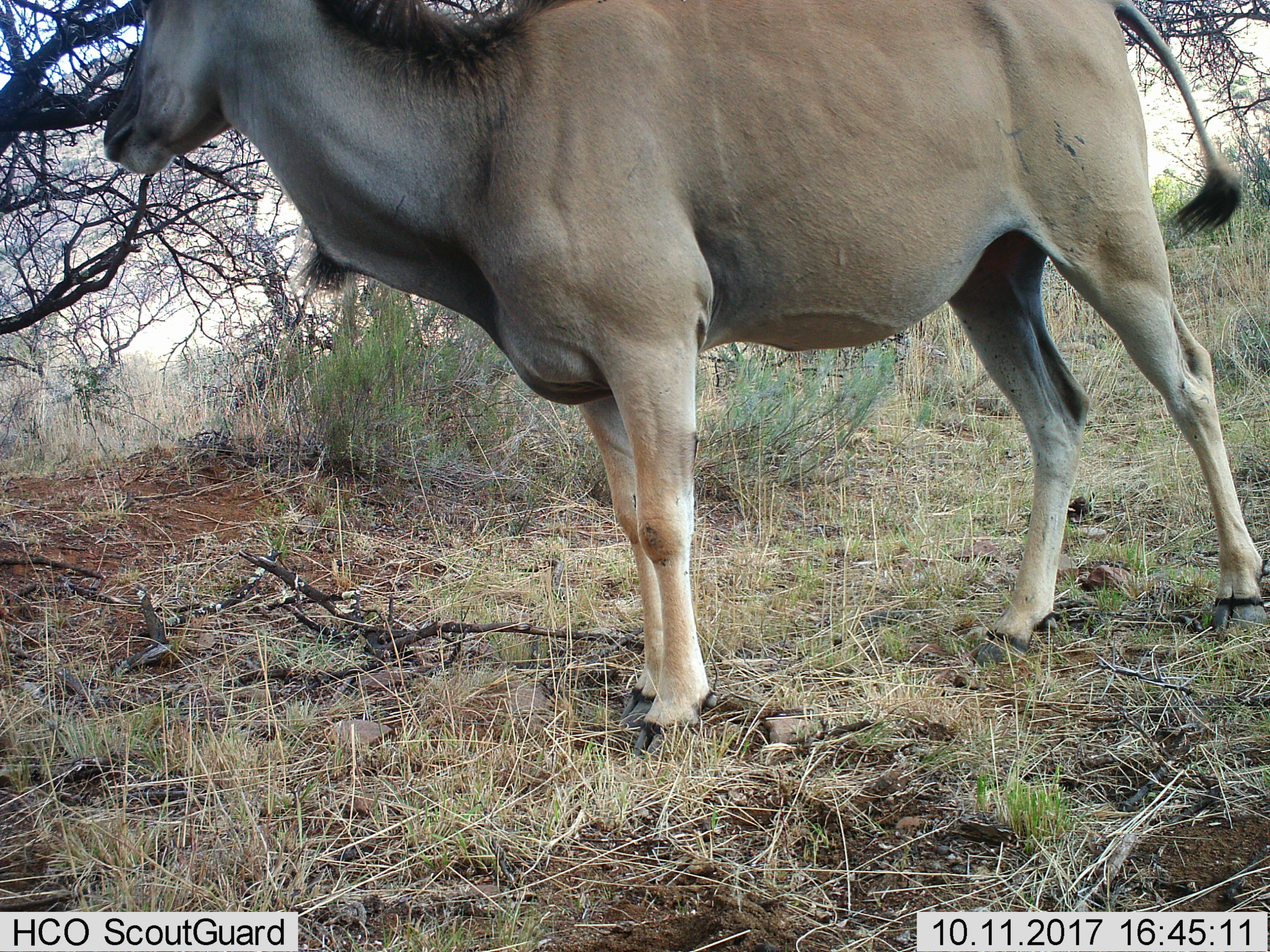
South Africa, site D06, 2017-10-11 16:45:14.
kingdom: Animalia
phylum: Chordata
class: Mammalia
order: Artiodactyla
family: Bovidae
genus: Tragelaphus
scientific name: Tragelaphus oryx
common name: eland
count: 1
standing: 100%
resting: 0%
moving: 0%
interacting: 0%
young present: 0%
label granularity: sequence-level